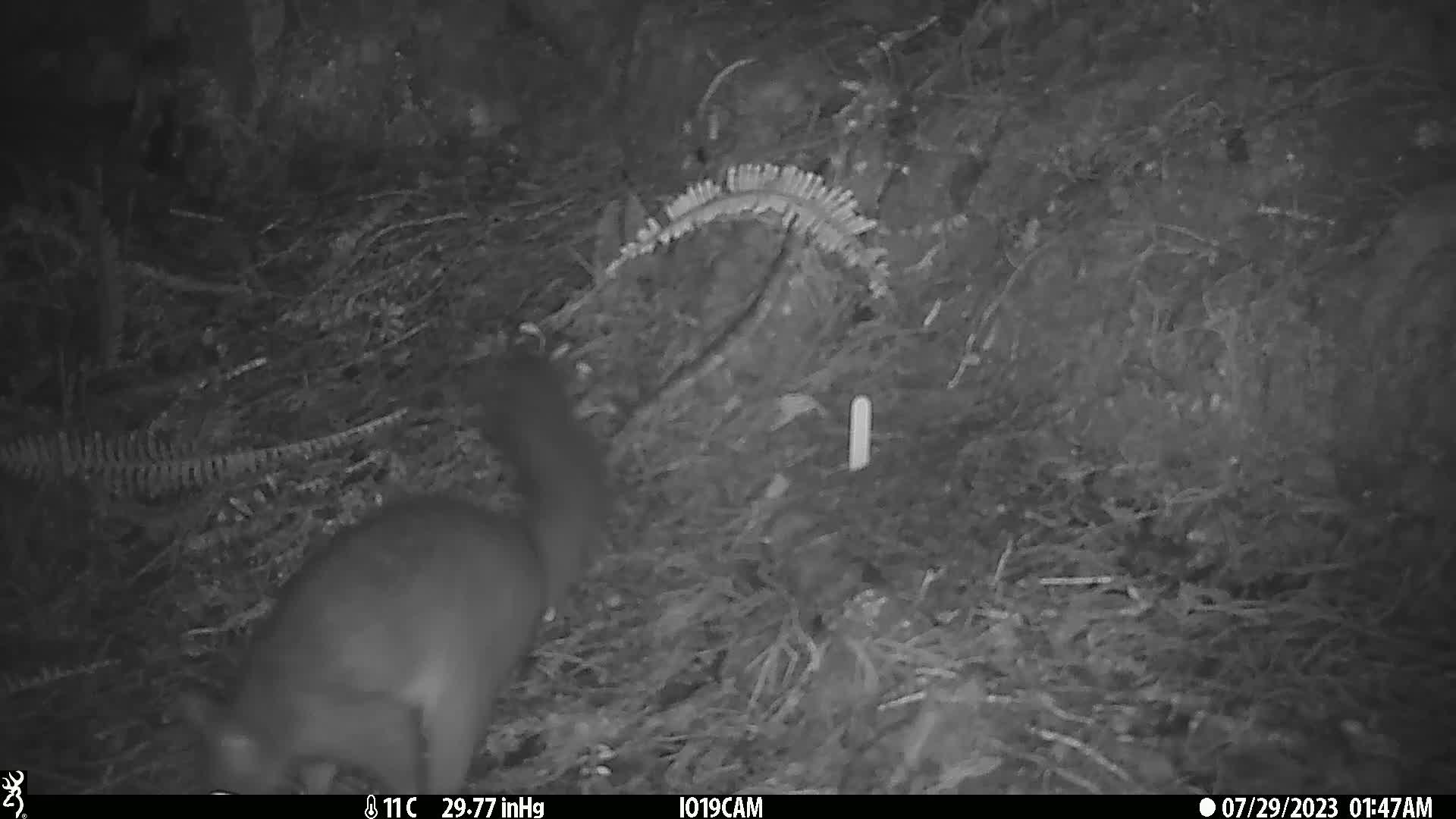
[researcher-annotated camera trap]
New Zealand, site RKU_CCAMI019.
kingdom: Animalia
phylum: Chordata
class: Mammalia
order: Diprotodontia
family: Phalangeridae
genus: Trichosurus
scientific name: Trichosurus vulpecula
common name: common brushtail possum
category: possum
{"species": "possum (common brushtail possum) (Trichosurus vulpecula)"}